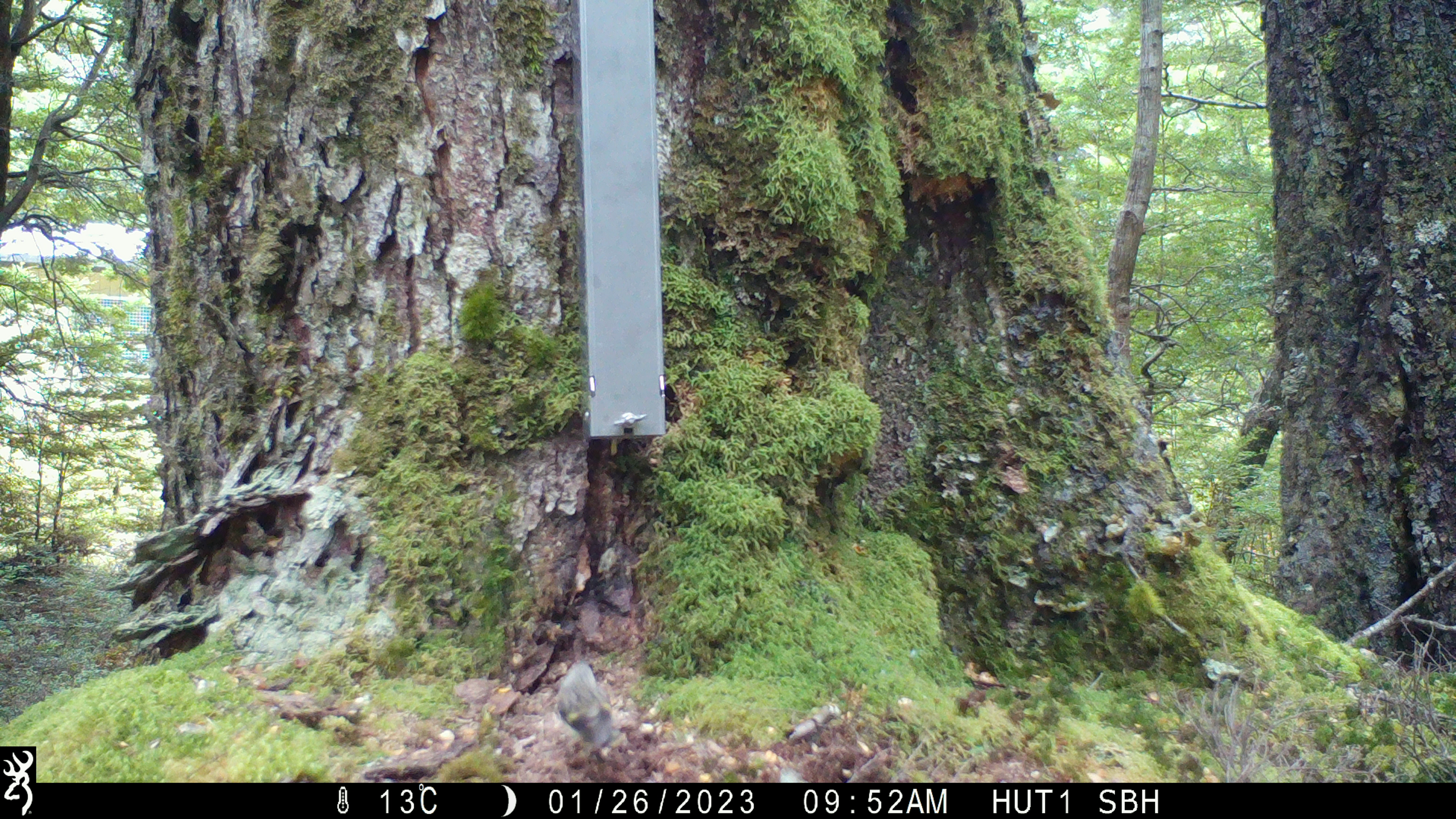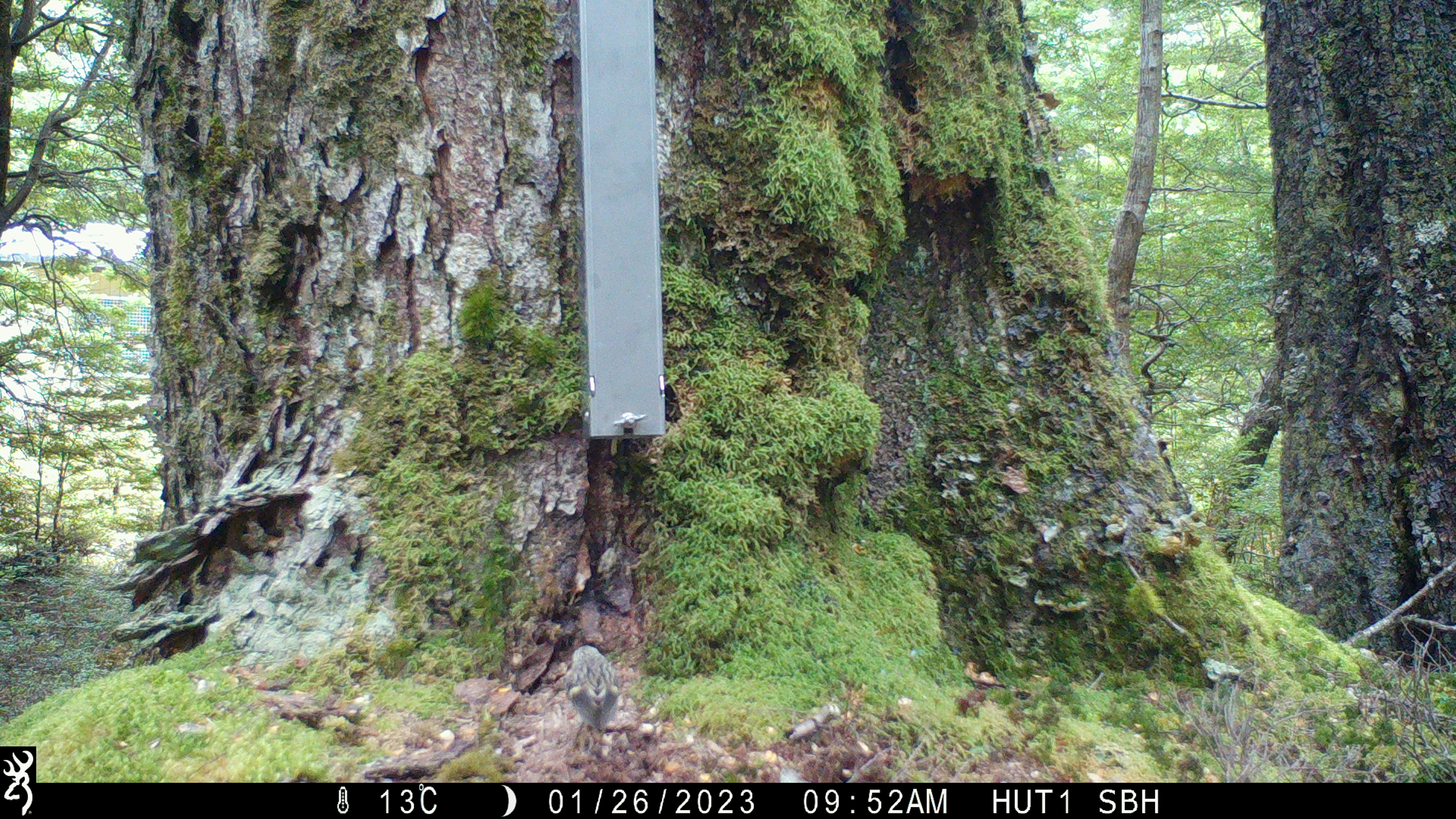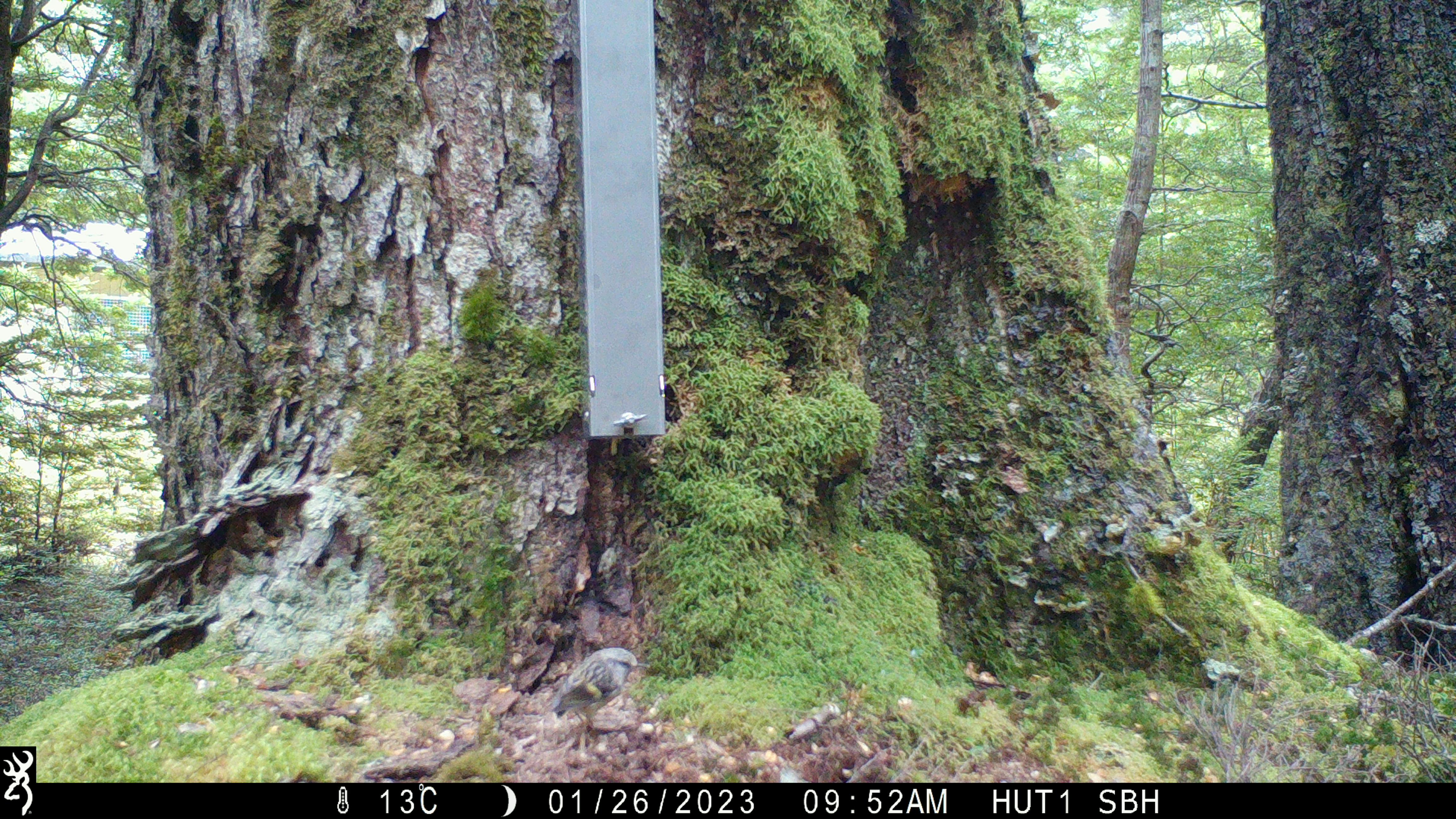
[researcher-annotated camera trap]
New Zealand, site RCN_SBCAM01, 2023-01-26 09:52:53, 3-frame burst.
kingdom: Animalia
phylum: Chordata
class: Aves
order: Passeriformes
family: Acanthisittidae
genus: Acanthisitta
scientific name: Acanthisitta chloris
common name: rifleman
Rifleman (Acanthisitta chloris).